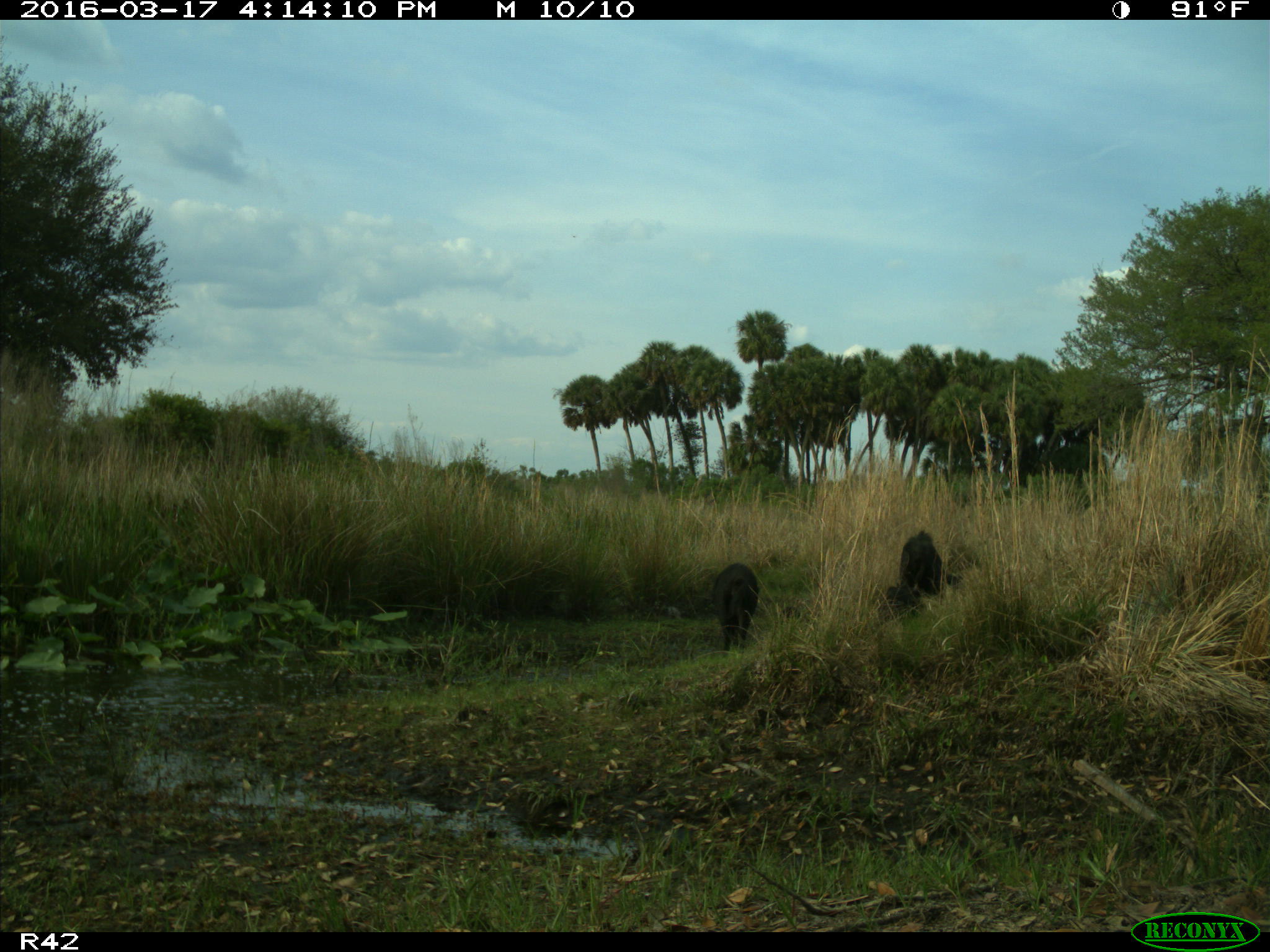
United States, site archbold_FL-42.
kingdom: Animalia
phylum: Chordata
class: Mammalia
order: Artiodactyla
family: Suidae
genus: Sus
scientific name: Sus scrofa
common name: wild boar